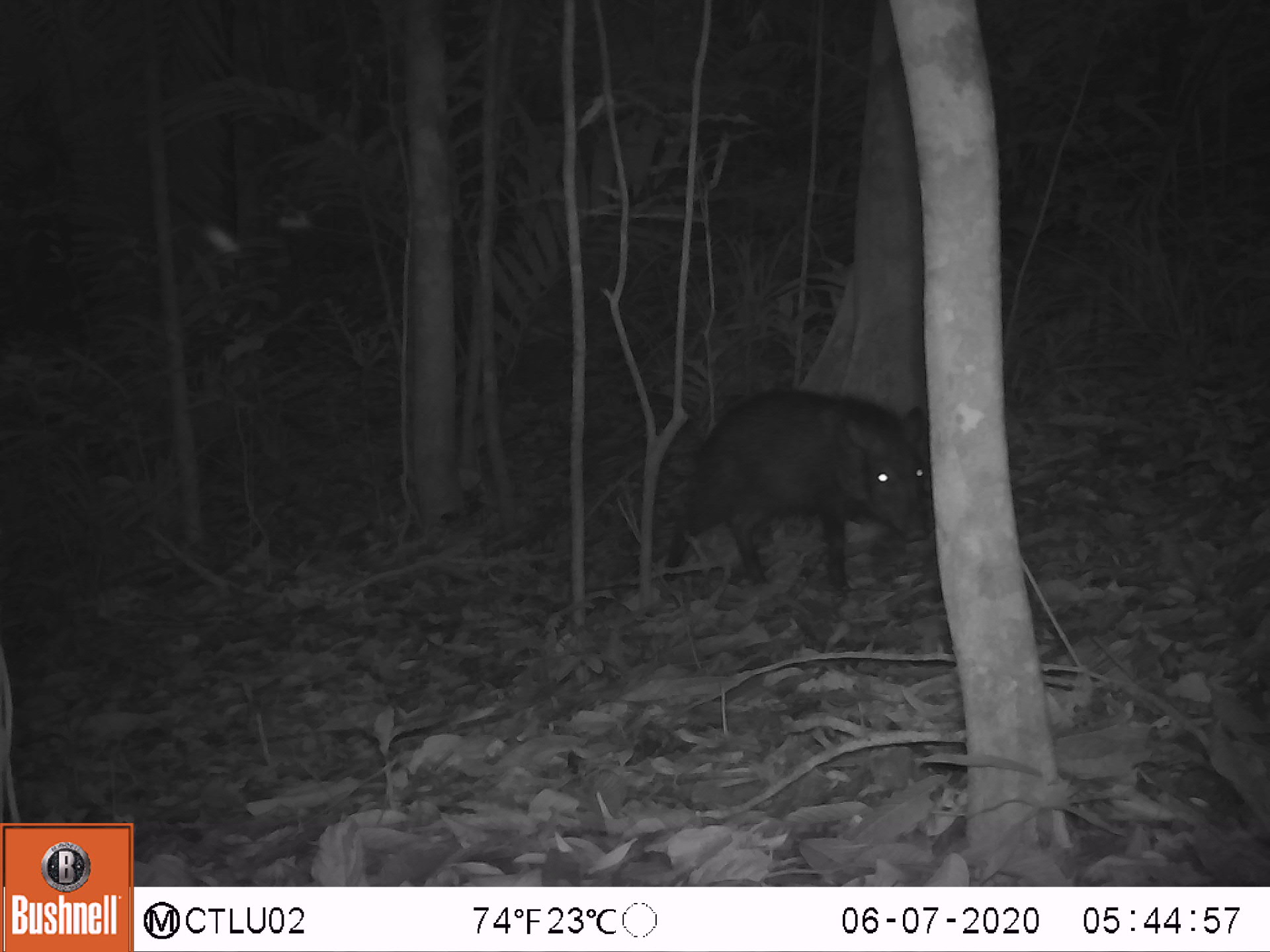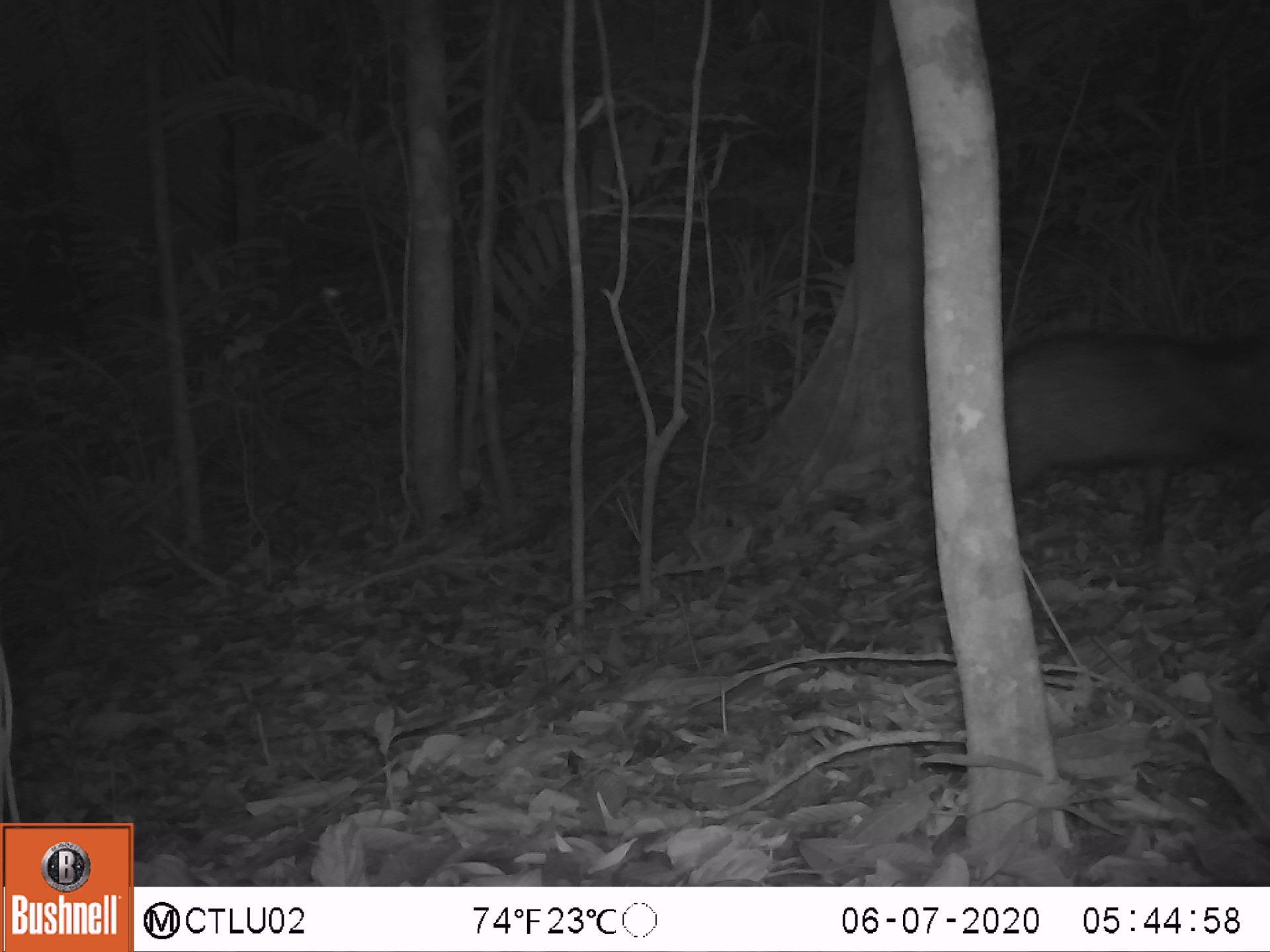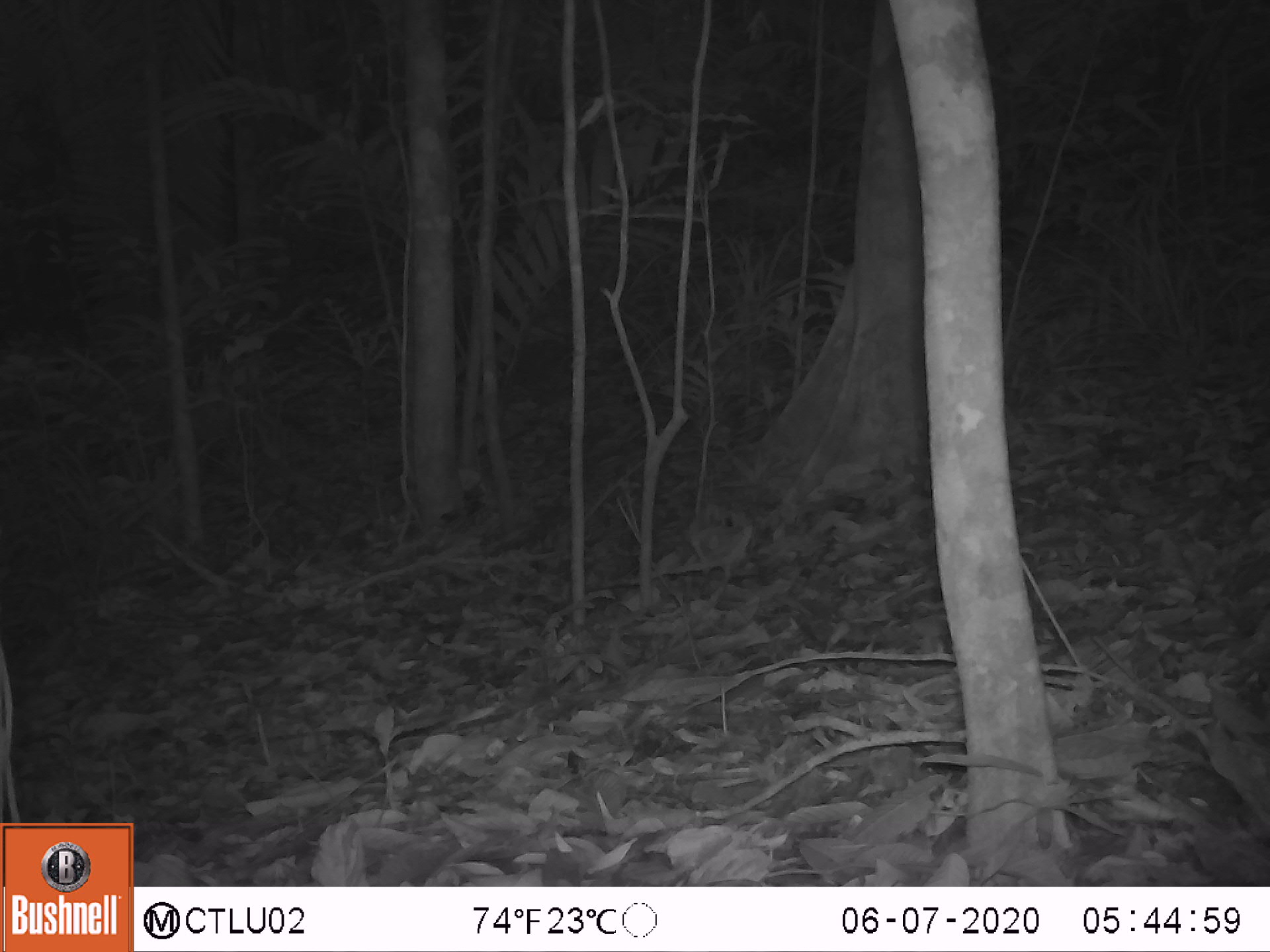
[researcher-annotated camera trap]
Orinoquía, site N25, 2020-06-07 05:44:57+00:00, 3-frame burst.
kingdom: Animalia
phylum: Chordata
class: Mammalia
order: Artiodactyla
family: Tayassuidae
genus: Pecari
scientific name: Pecari tajacu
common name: collared peccary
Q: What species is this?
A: Collared peccary (Pecari tajacu).